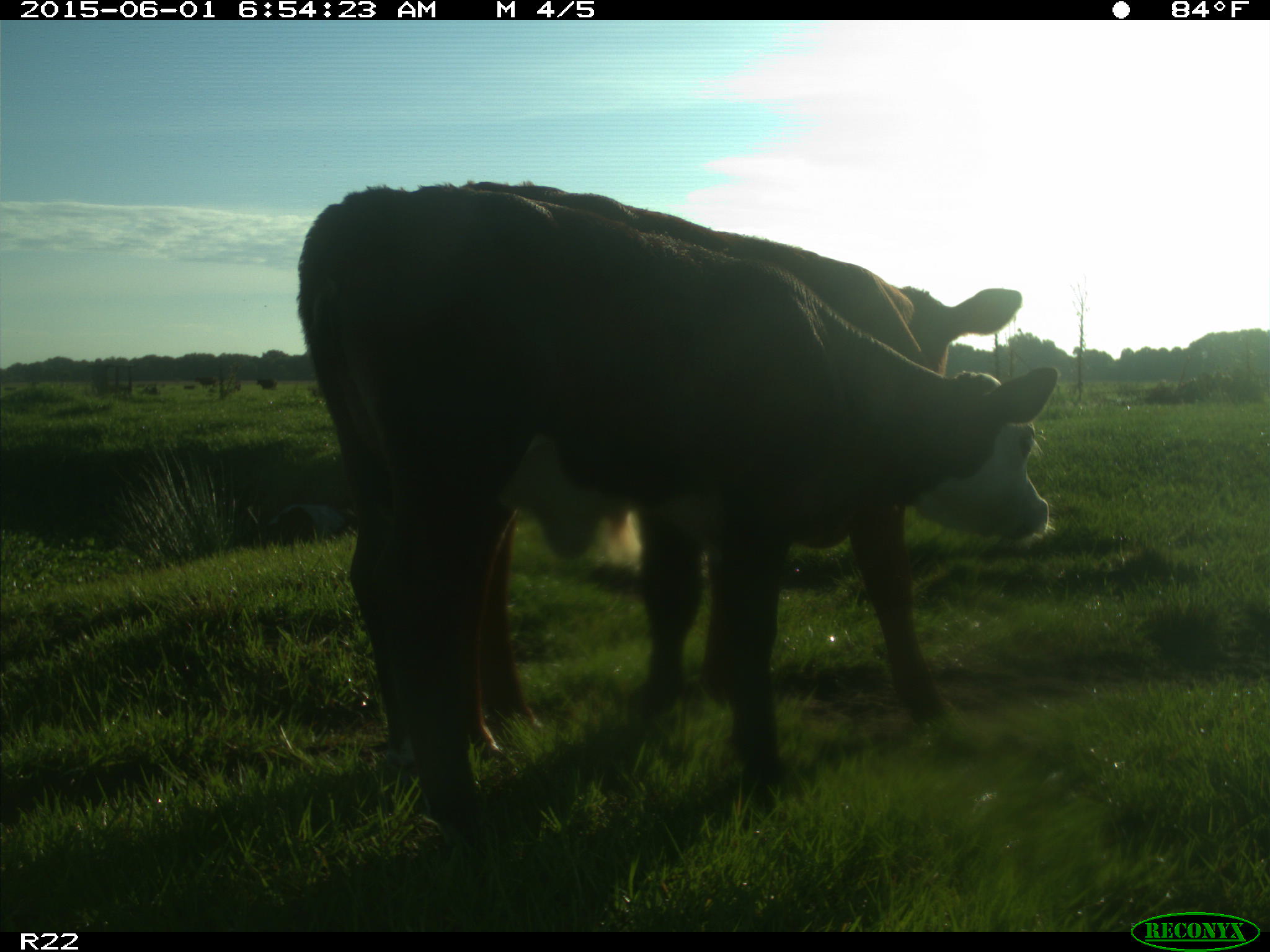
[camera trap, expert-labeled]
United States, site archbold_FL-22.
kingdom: Animalia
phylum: Chordata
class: Mammalia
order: Artiodactyla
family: Bovidae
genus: Bos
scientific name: Bos taurus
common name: domestic cow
Bos taurus (domestic cow).